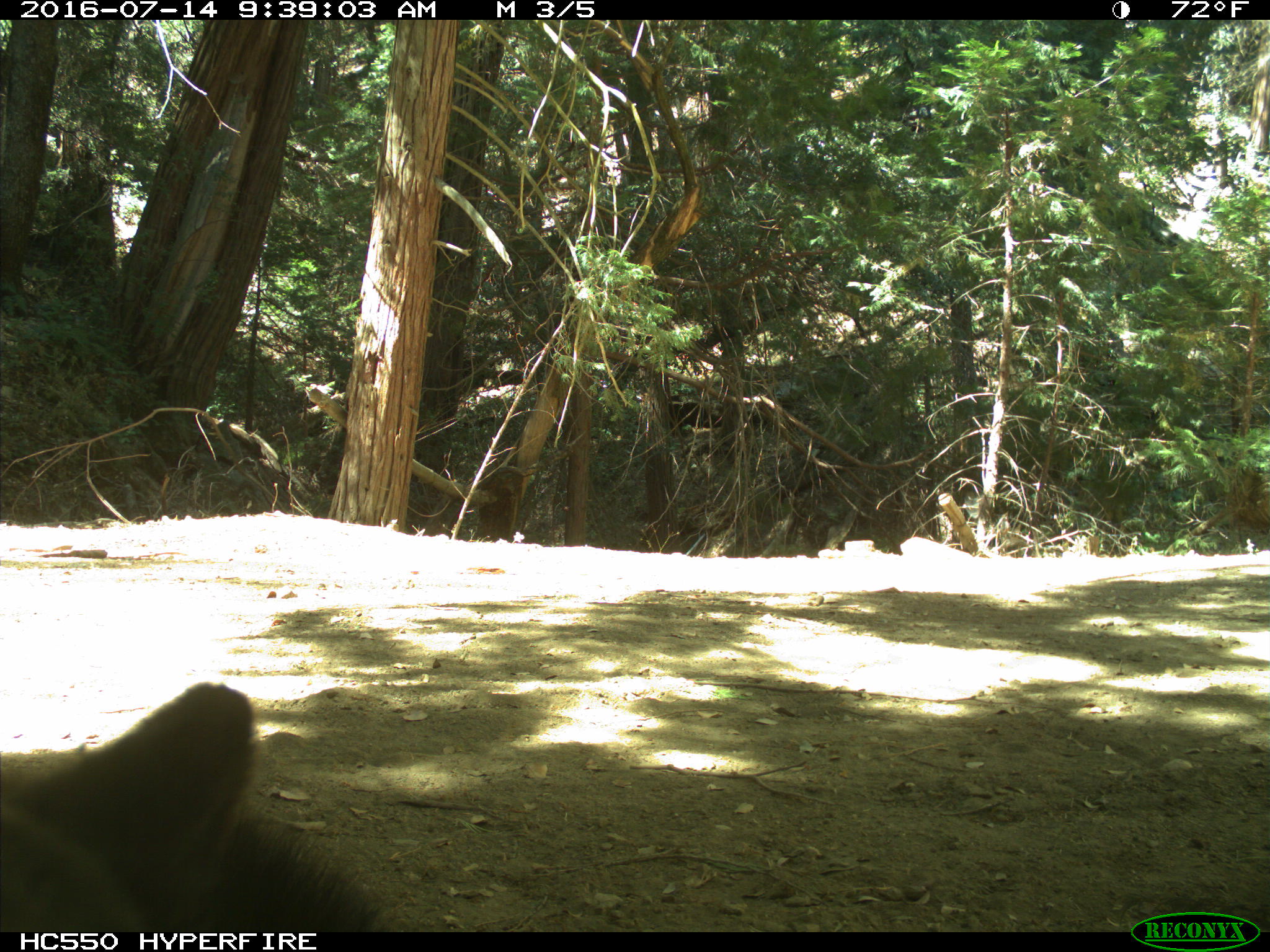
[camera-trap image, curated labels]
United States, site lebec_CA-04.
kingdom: Animalia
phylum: Chordata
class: Mammalia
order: Carnivora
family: Ursidae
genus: Ursus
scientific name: Ursus americanus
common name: american black bear